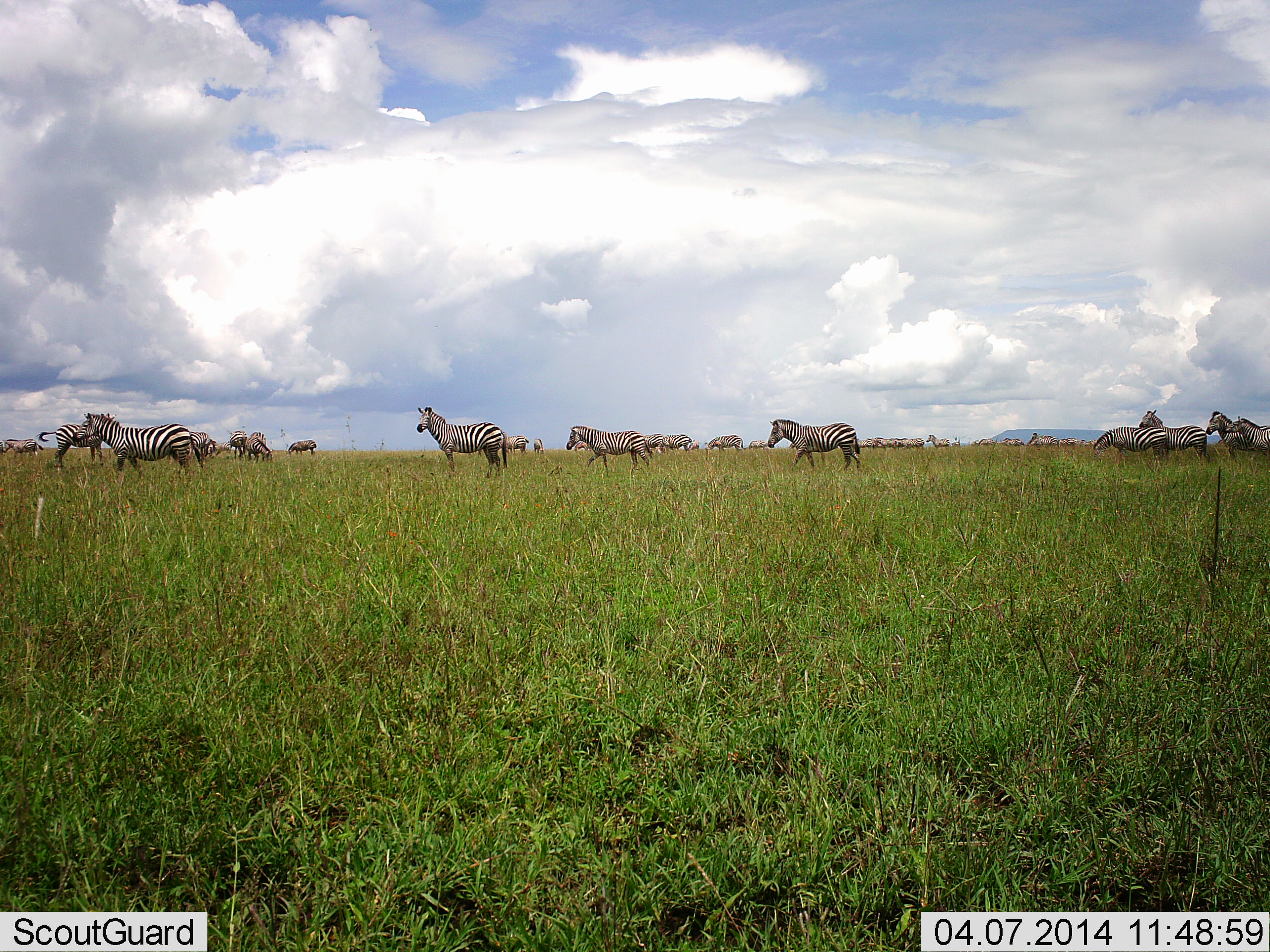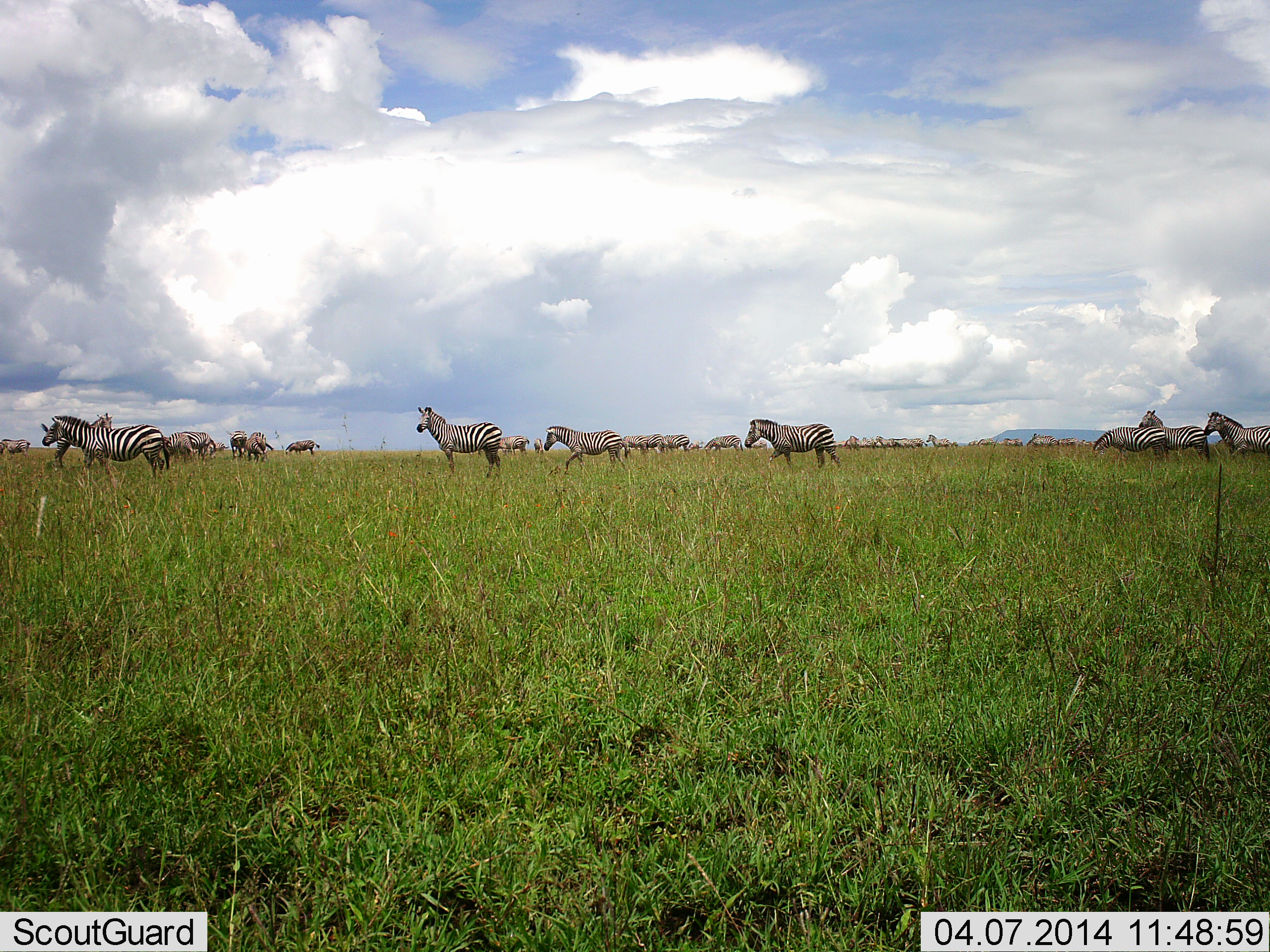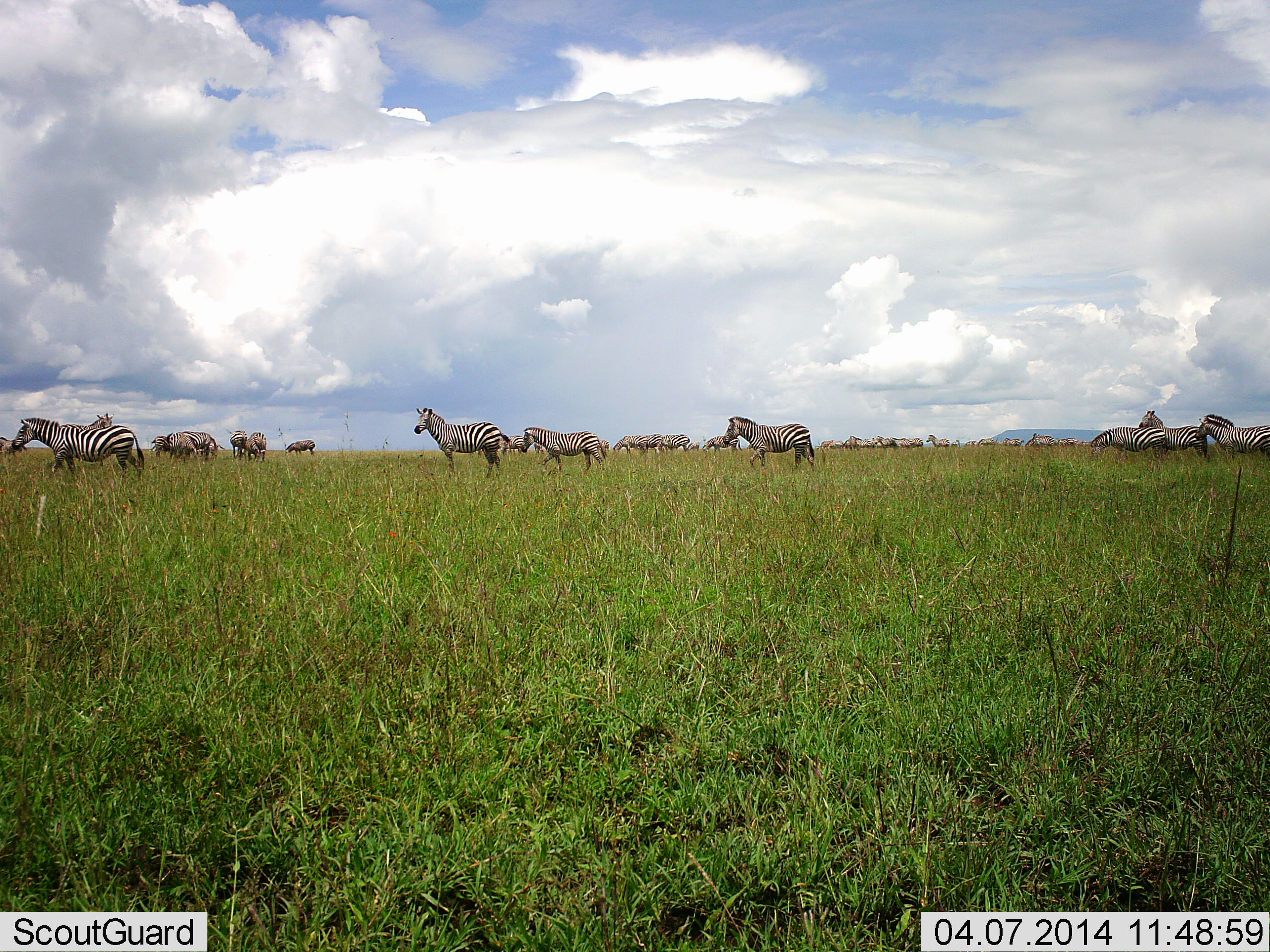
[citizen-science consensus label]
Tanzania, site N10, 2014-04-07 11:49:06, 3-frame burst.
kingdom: Animalia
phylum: Chordata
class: Mammalia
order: Perissodactyla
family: Equidae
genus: Equus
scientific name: Equus quagga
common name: plains zebra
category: zebra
Zebra (plains zebra) (Equus quagga), count 11-50. Behavior (volunteer vote fractions): standing 45%, resting 0%, moving 91%, interacting 0%. Young present (vote fraction): 0%. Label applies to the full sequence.